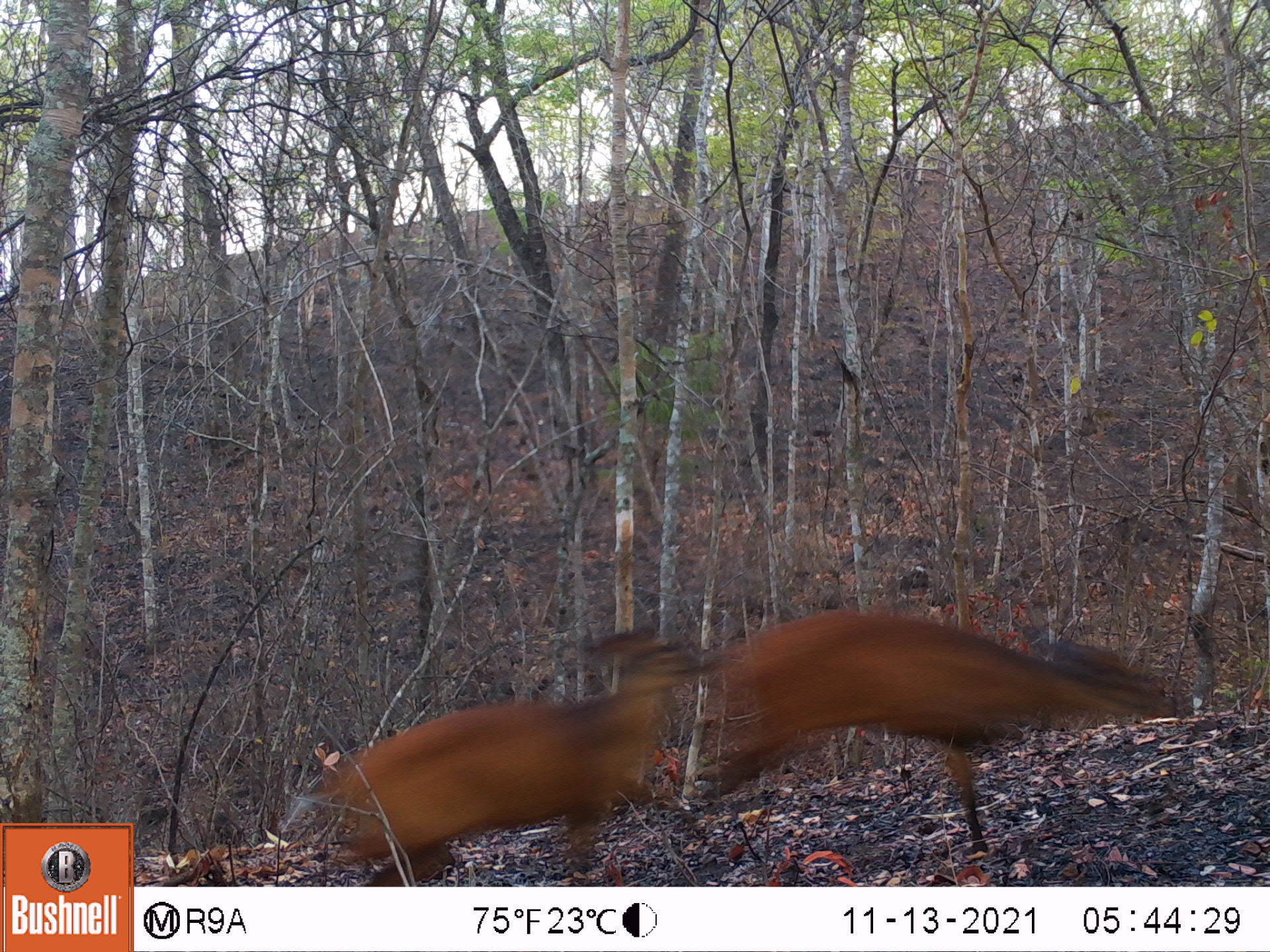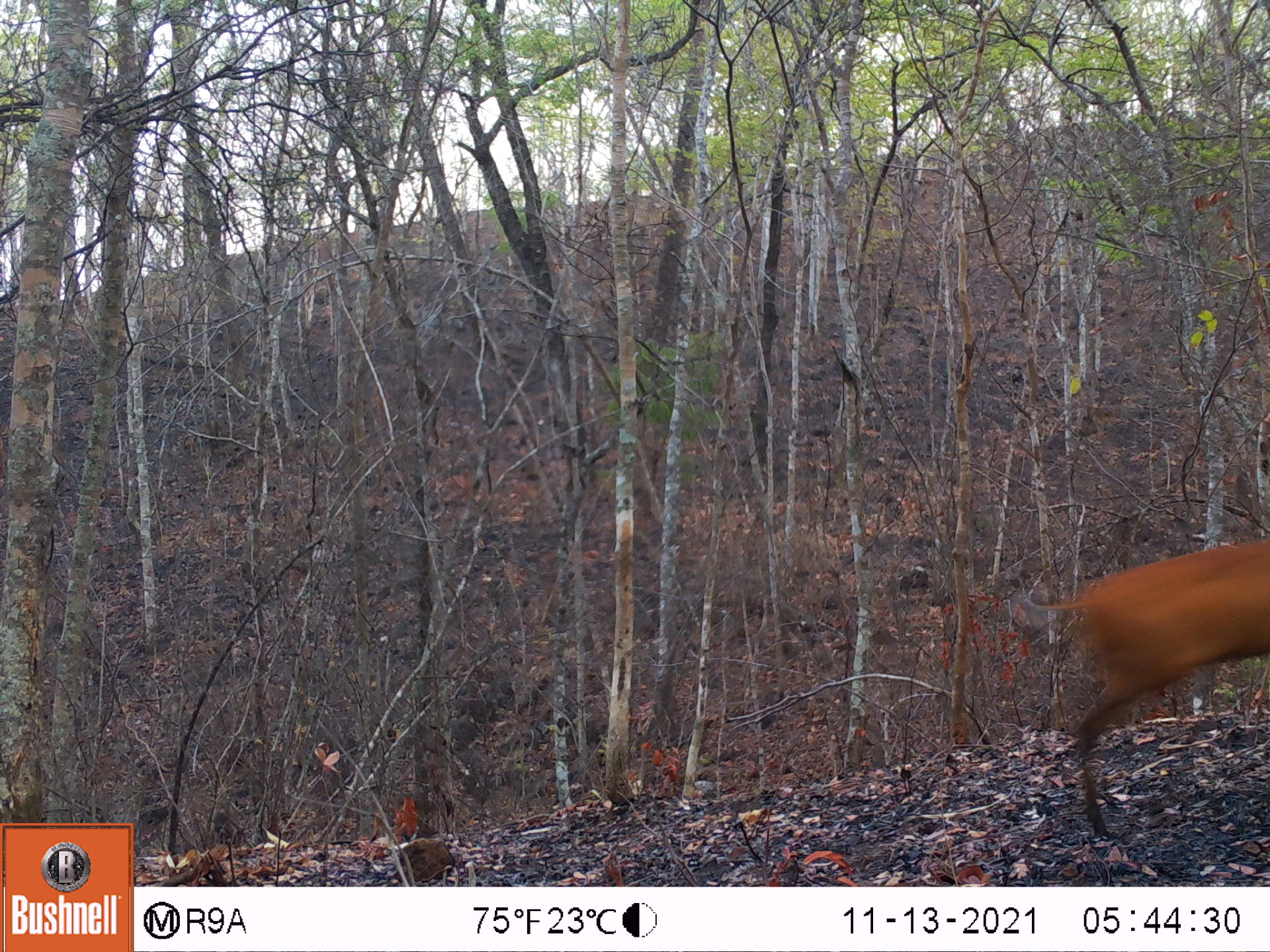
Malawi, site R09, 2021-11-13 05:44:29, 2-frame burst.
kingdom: Animalia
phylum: Chordata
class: Mammalia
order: Artiodactyla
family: Bovidae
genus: Cephalophorus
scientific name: Cephalophorus natalensis natalensis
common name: red duiker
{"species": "red duiker (Cephalophorus natalensis natalensis)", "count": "2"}